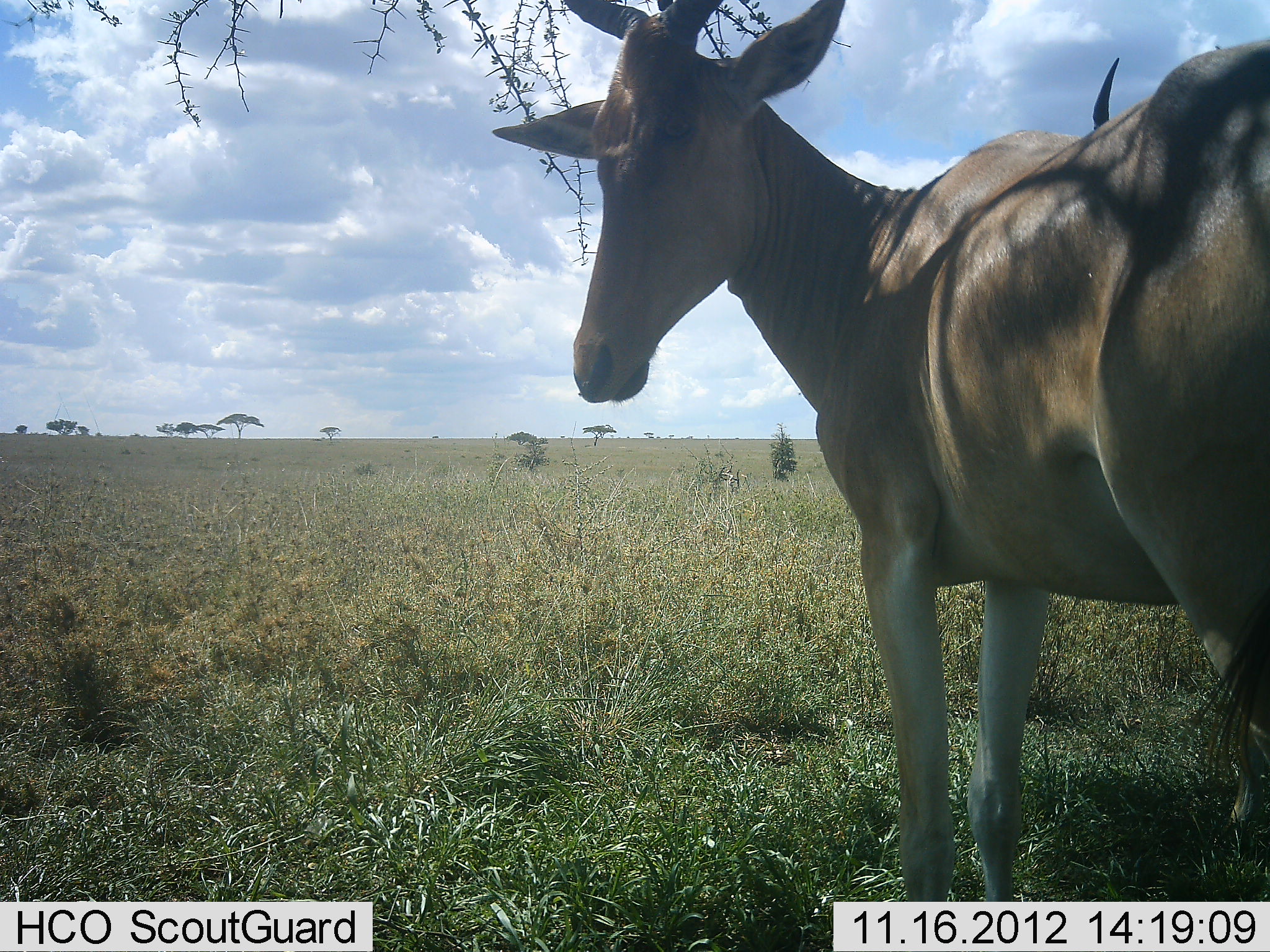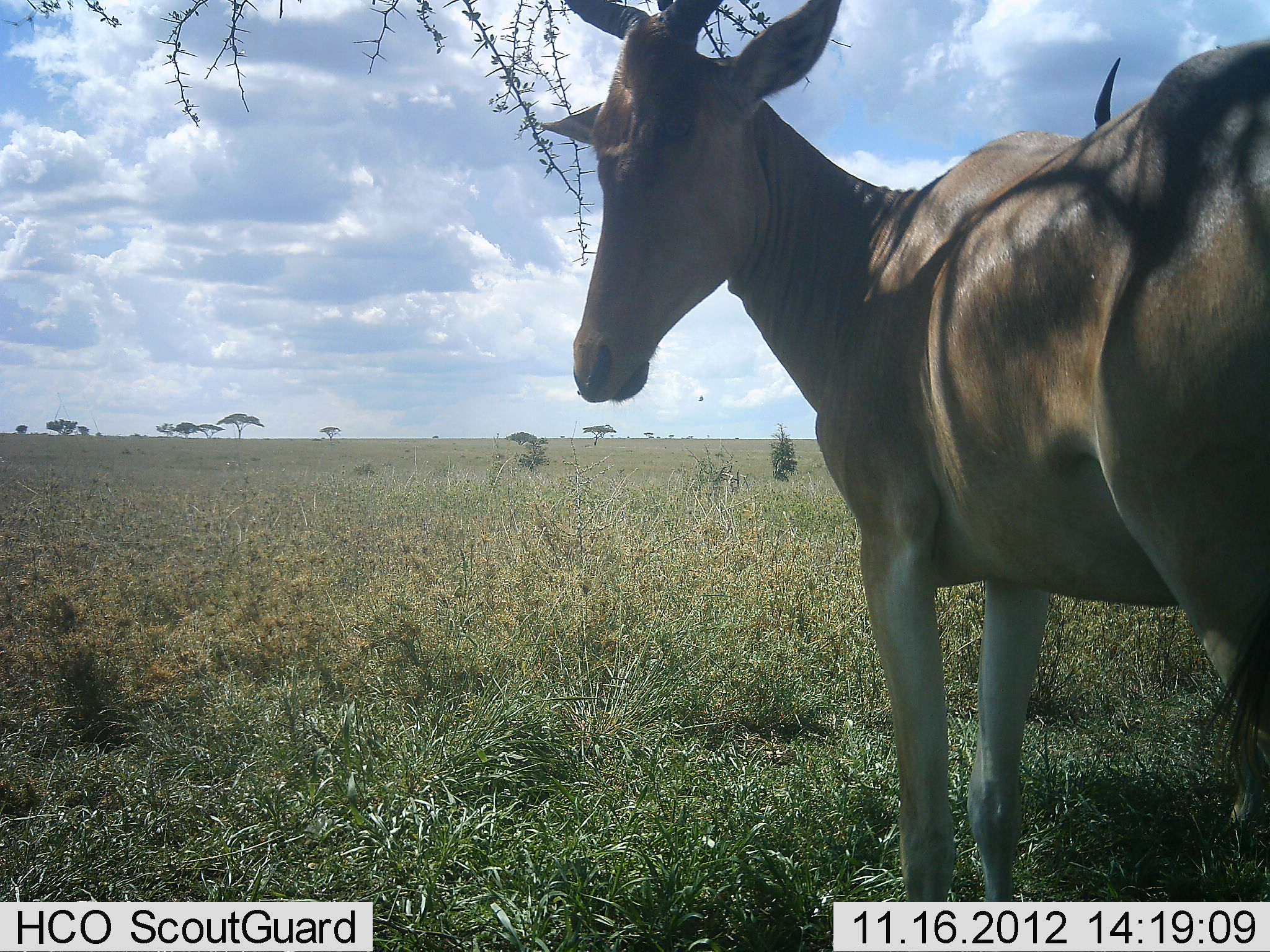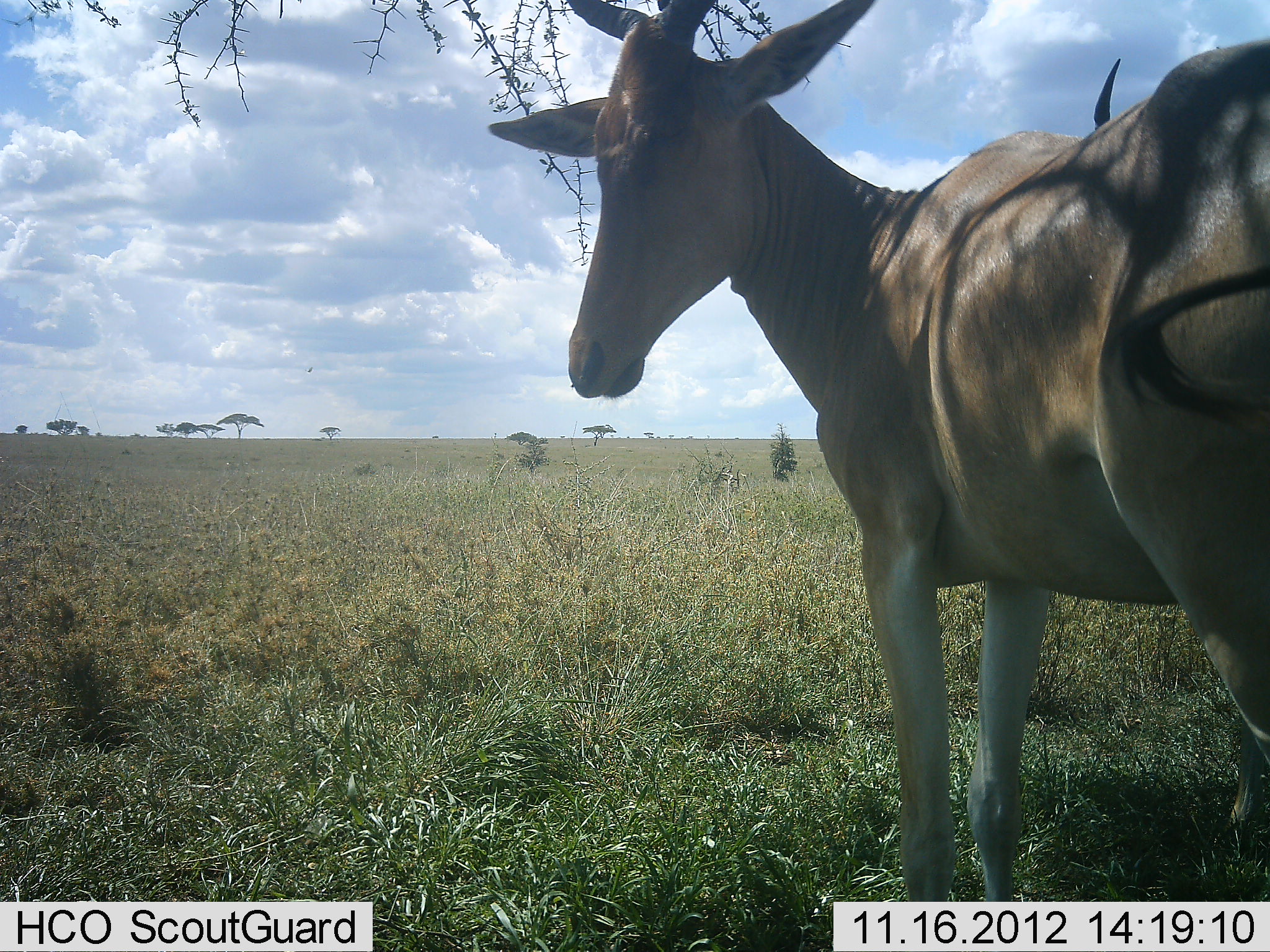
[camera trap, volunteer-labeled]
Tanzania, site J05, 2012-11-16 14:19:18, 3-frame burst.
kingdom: Animalia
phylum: Chordata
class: Mammalia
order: Artiodactyla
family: Bovidae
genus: Alcelaphus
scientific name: Alcelaphus buselaphus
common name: hartebeest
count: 2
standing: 100%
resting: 0%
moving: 0%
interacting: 0%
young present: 0%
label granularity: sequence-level